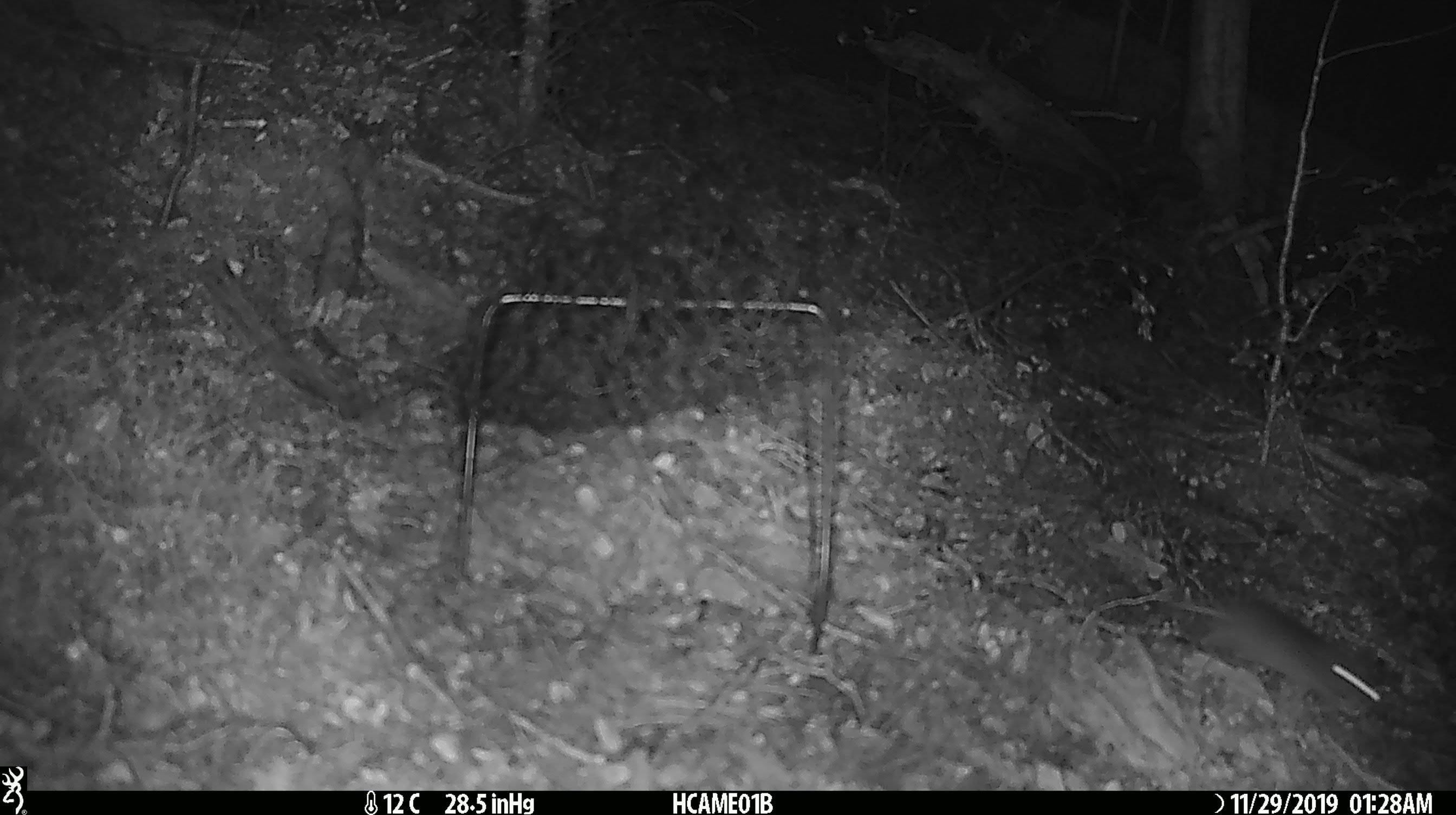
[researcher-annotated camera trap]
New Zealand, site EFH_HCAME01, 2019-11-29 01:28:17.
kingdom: Animalia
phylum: Chordata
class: Mammalia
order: Rodentia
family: Muridae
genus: Mus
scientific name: Mus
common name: mouse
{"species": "mouse (Mus)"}